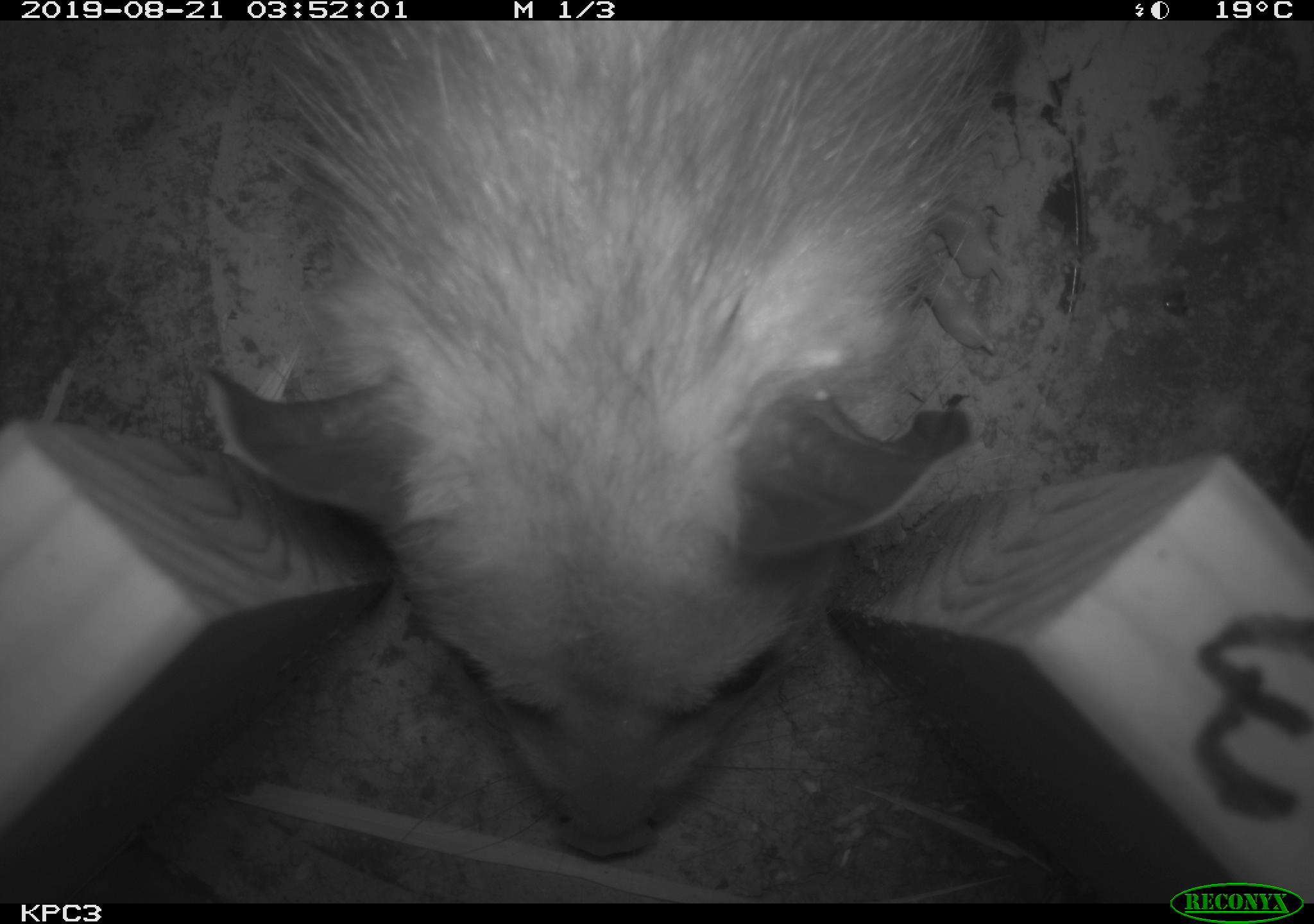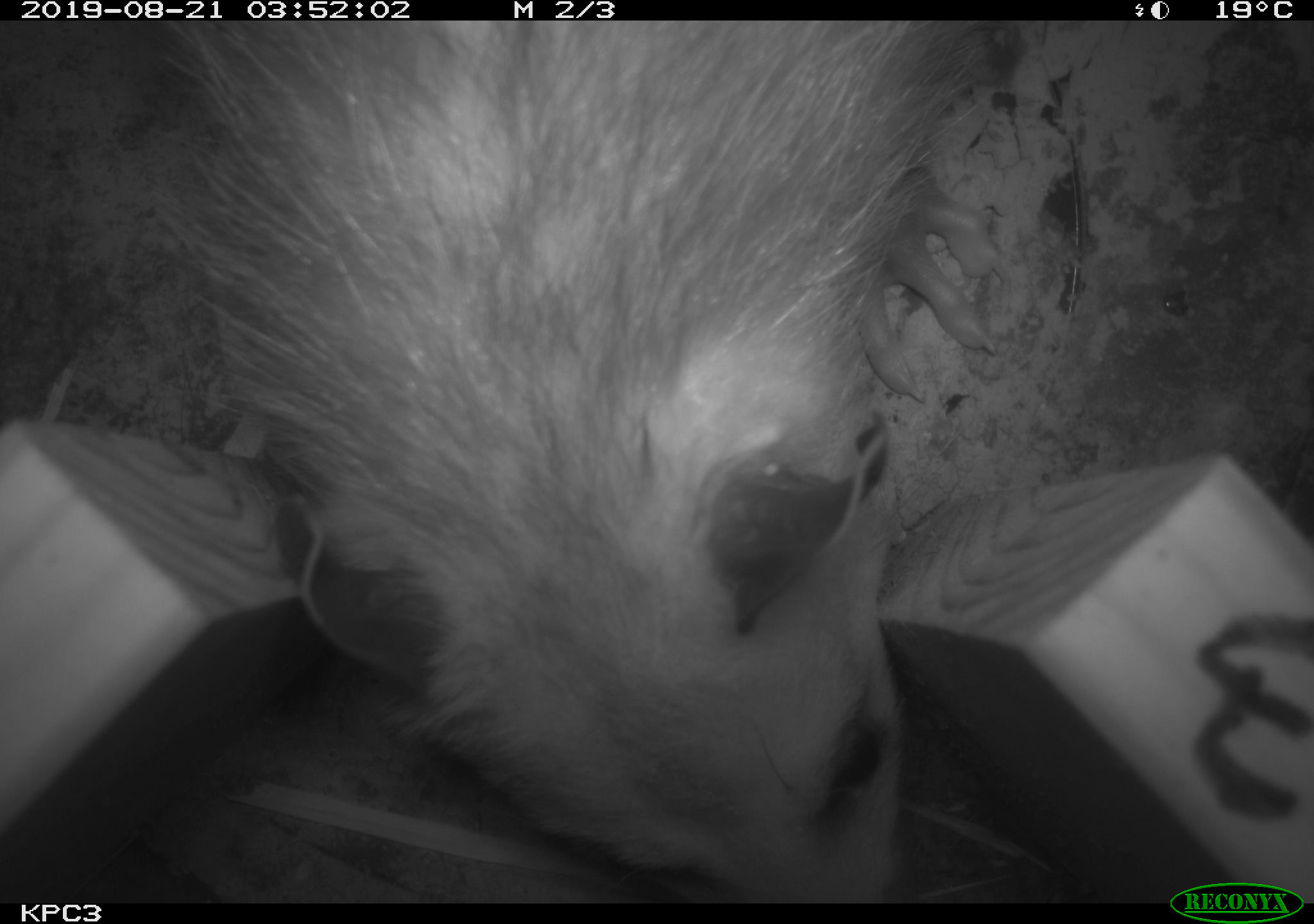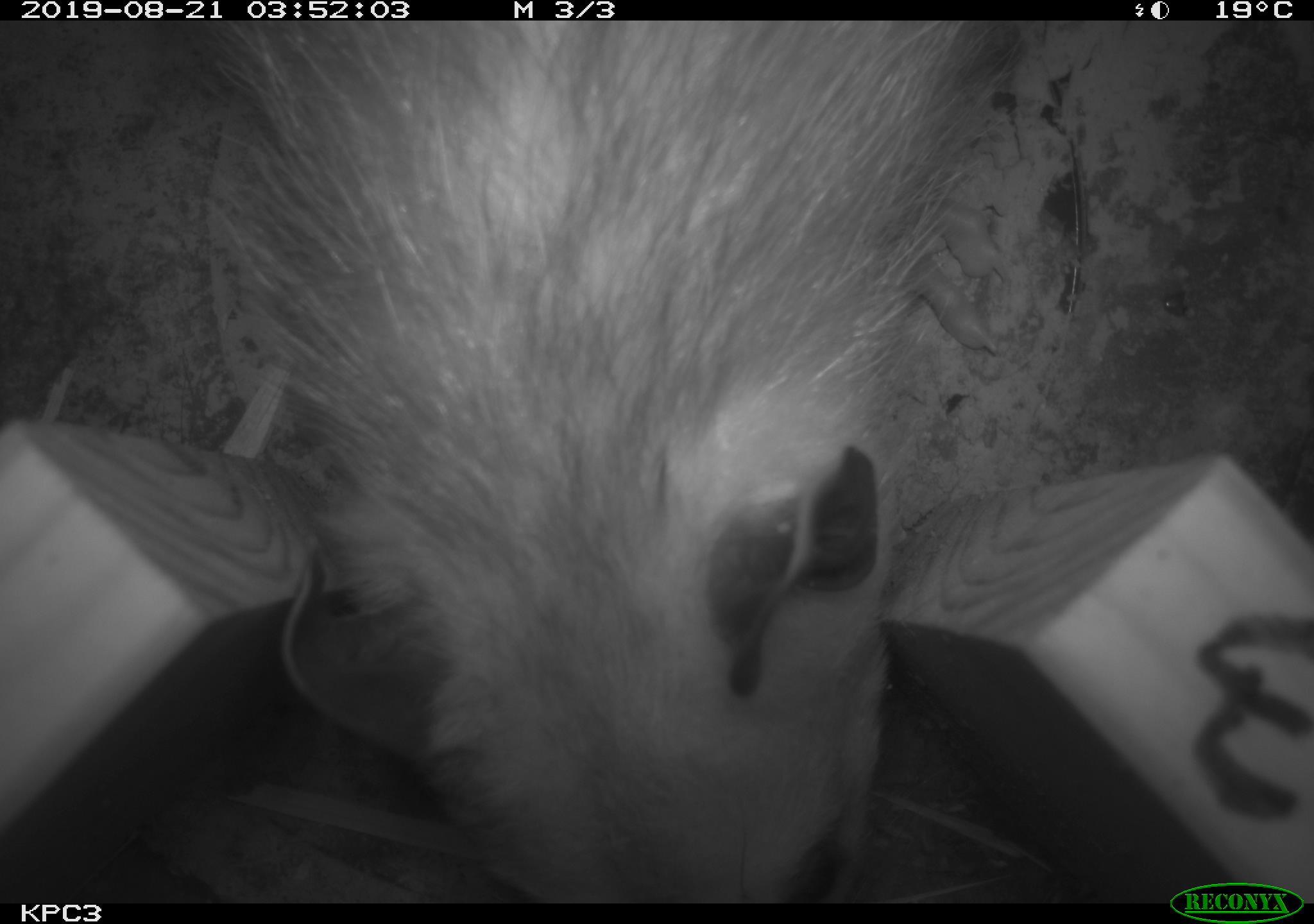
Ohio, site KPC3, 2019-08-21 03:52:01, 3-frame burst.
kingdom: Animalia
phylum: Chordata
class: Mammalia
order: Didelphimorphia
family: Didelphidae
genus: Didelphis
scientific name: Didelphis virginiana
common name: virginia opossum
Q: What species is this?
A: Virginia opossum (Didelphis virginiana).